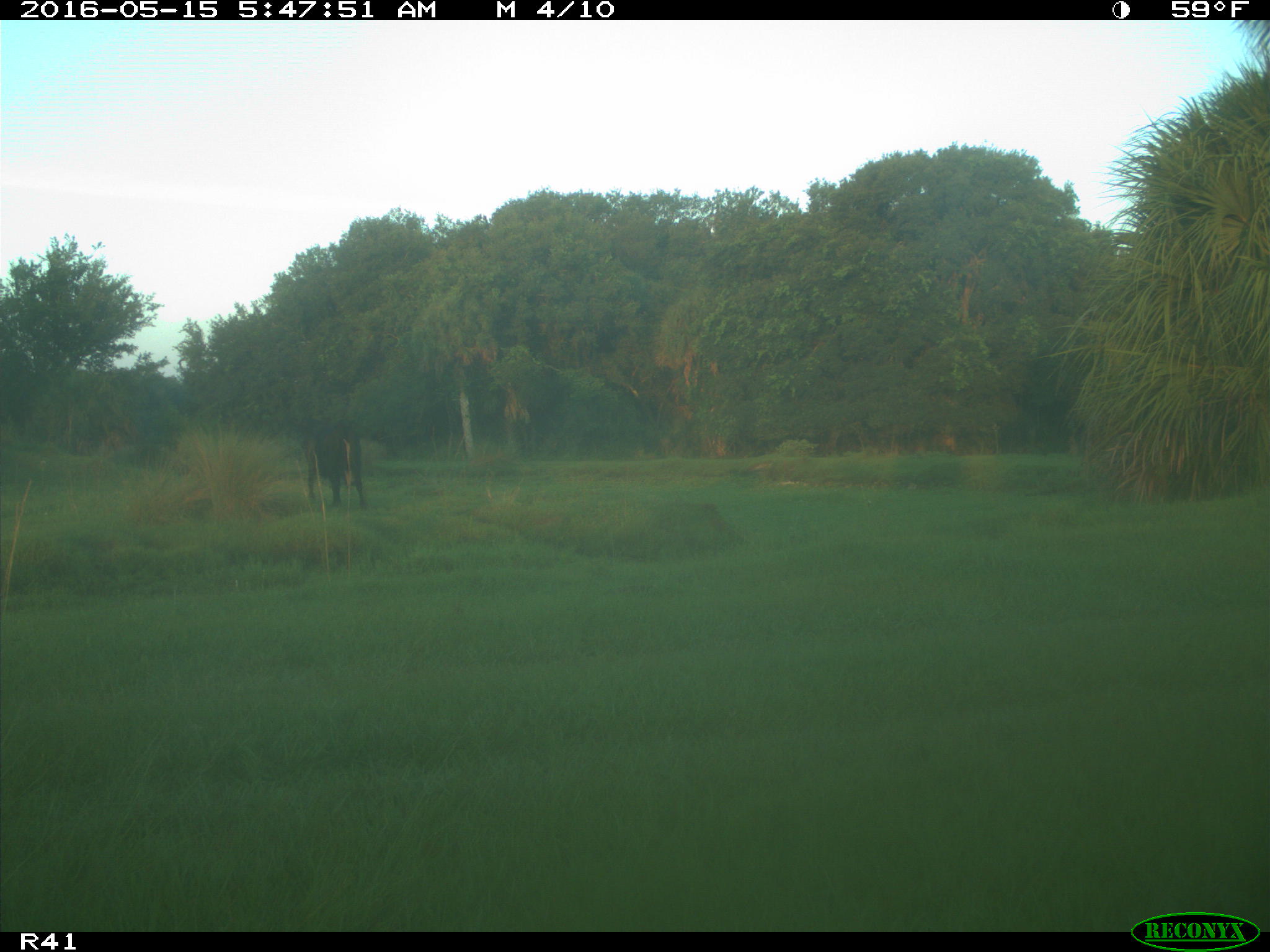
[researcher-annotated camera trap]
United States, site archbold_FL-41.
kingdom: Animalia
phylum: Chordata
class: Mammalia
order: Artiodactyla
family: Bovidae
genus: Bos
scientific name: Bos taurus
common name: domestic cow